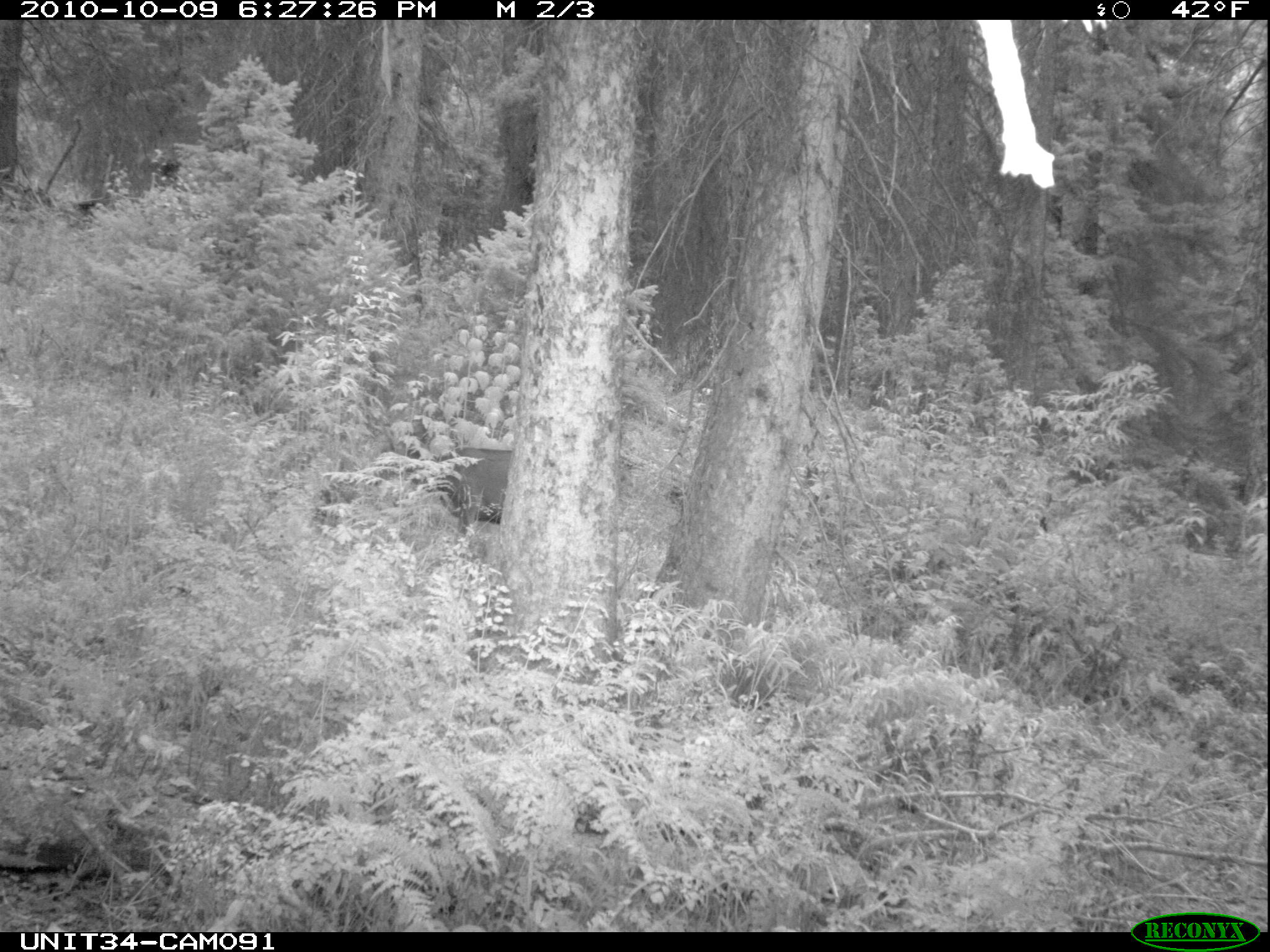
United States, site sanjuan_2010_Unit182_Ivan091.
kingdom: Animalia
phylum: Chordata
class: Mammalia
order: Artiodactyla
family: Cervidae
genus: Odocoileus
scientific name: Odocoileus hemionus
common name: mule deer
Odocoileus hemionus (mule deer).